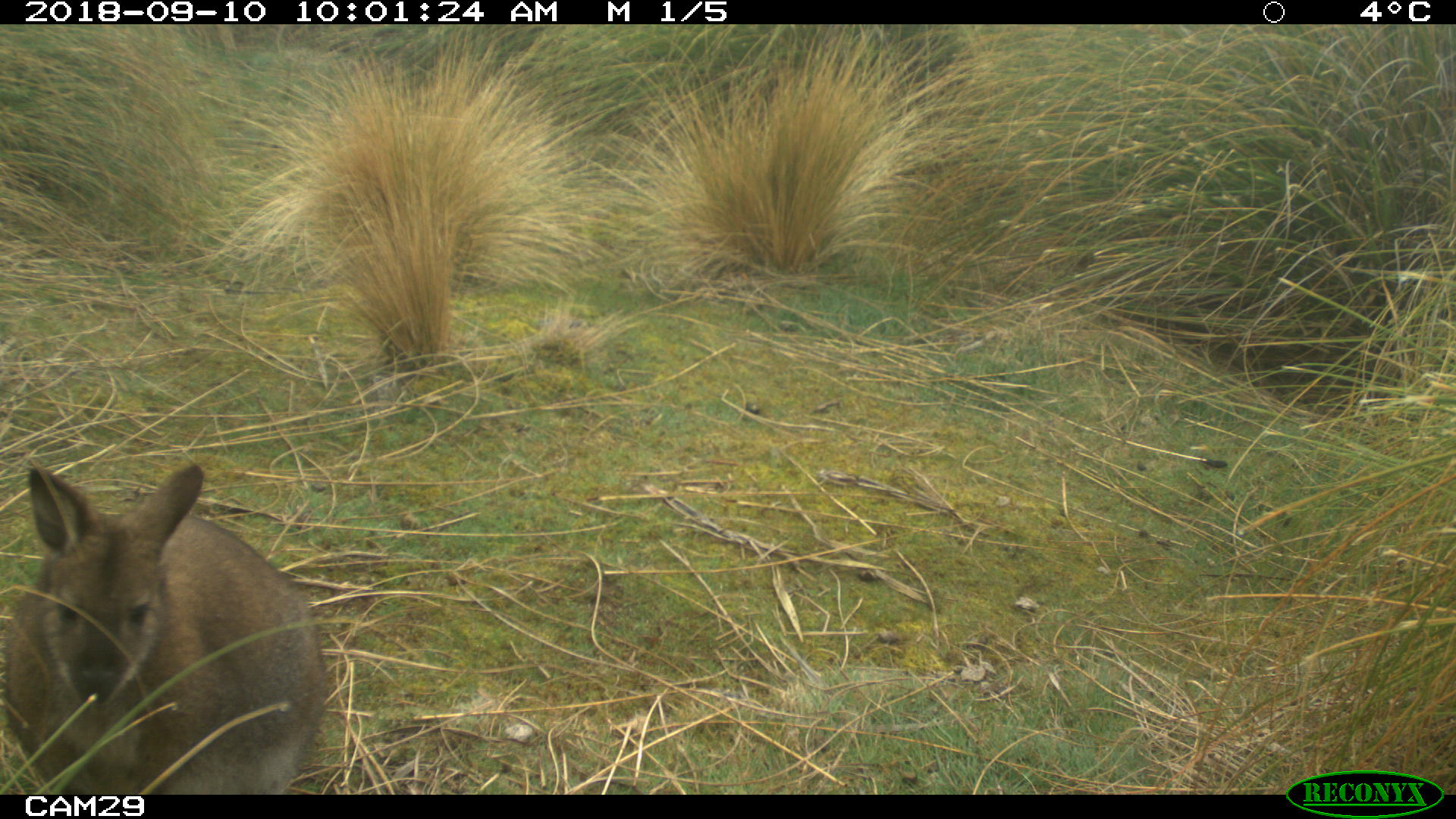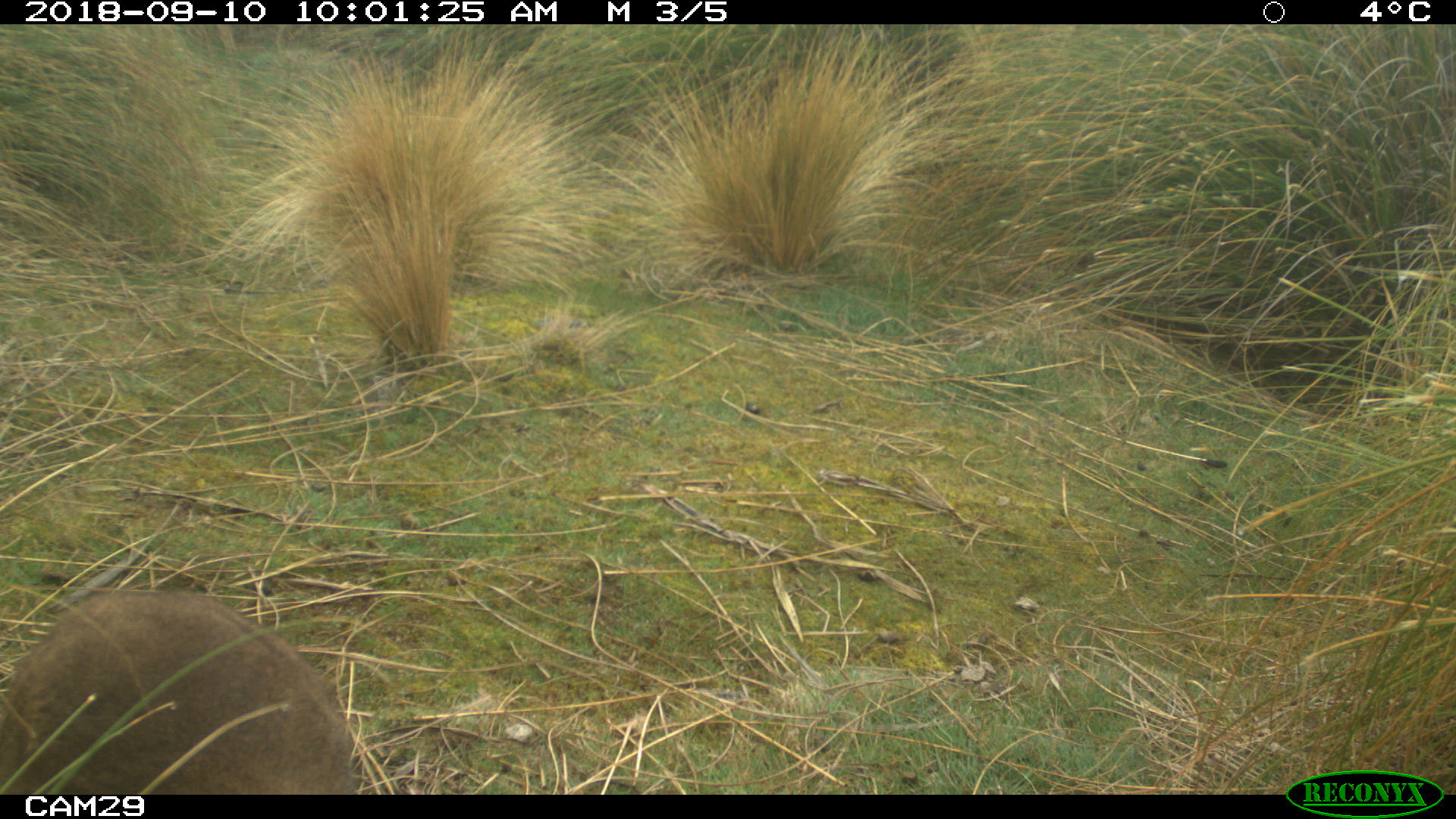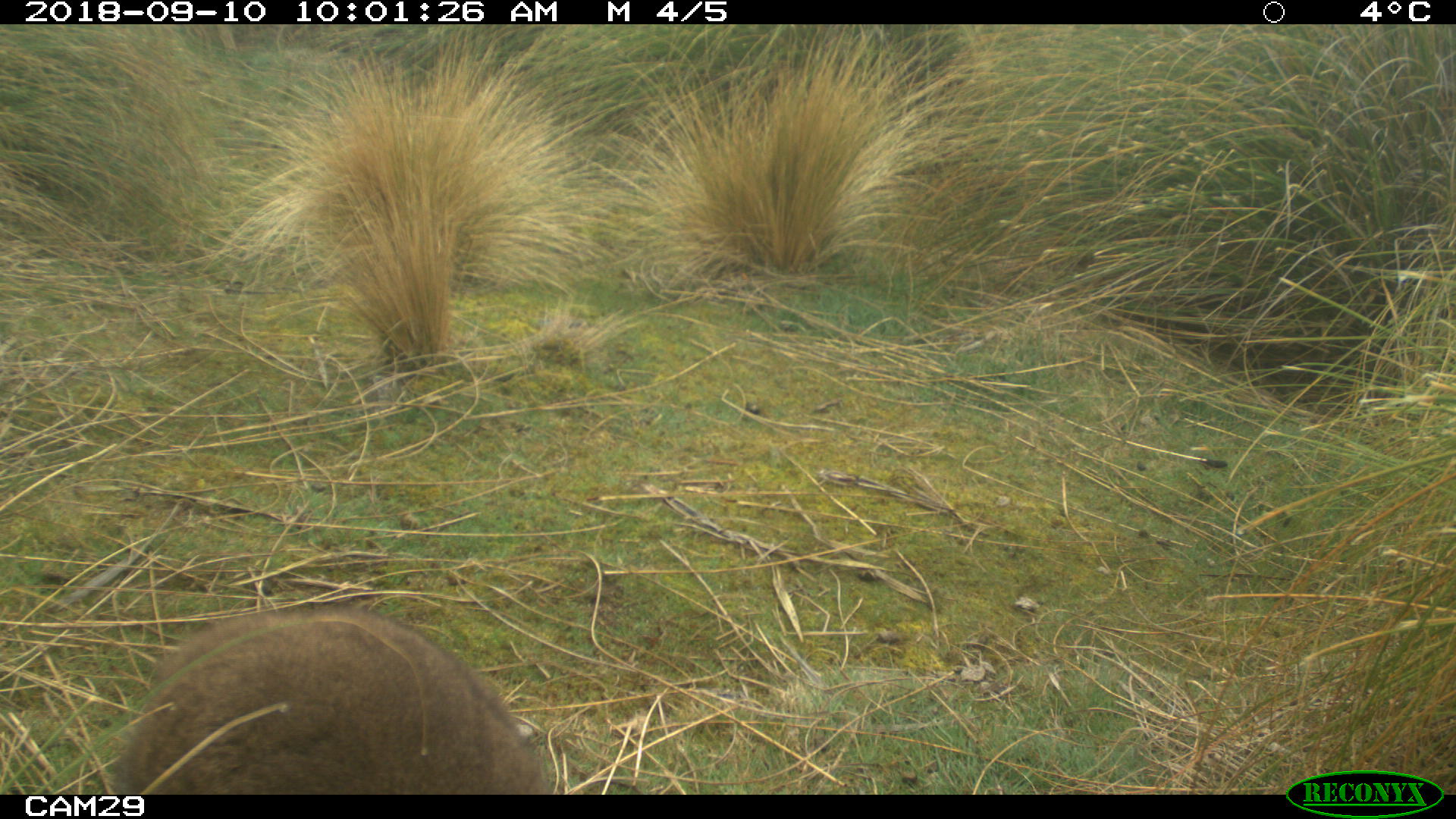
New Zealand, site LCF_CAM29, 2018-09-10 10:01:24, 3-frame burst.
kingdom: Animalia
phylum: Chordata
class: Mammalia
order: Diprotodontia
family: Macropodidae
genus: Notamacropus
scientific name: Notamacropus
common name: wallaby